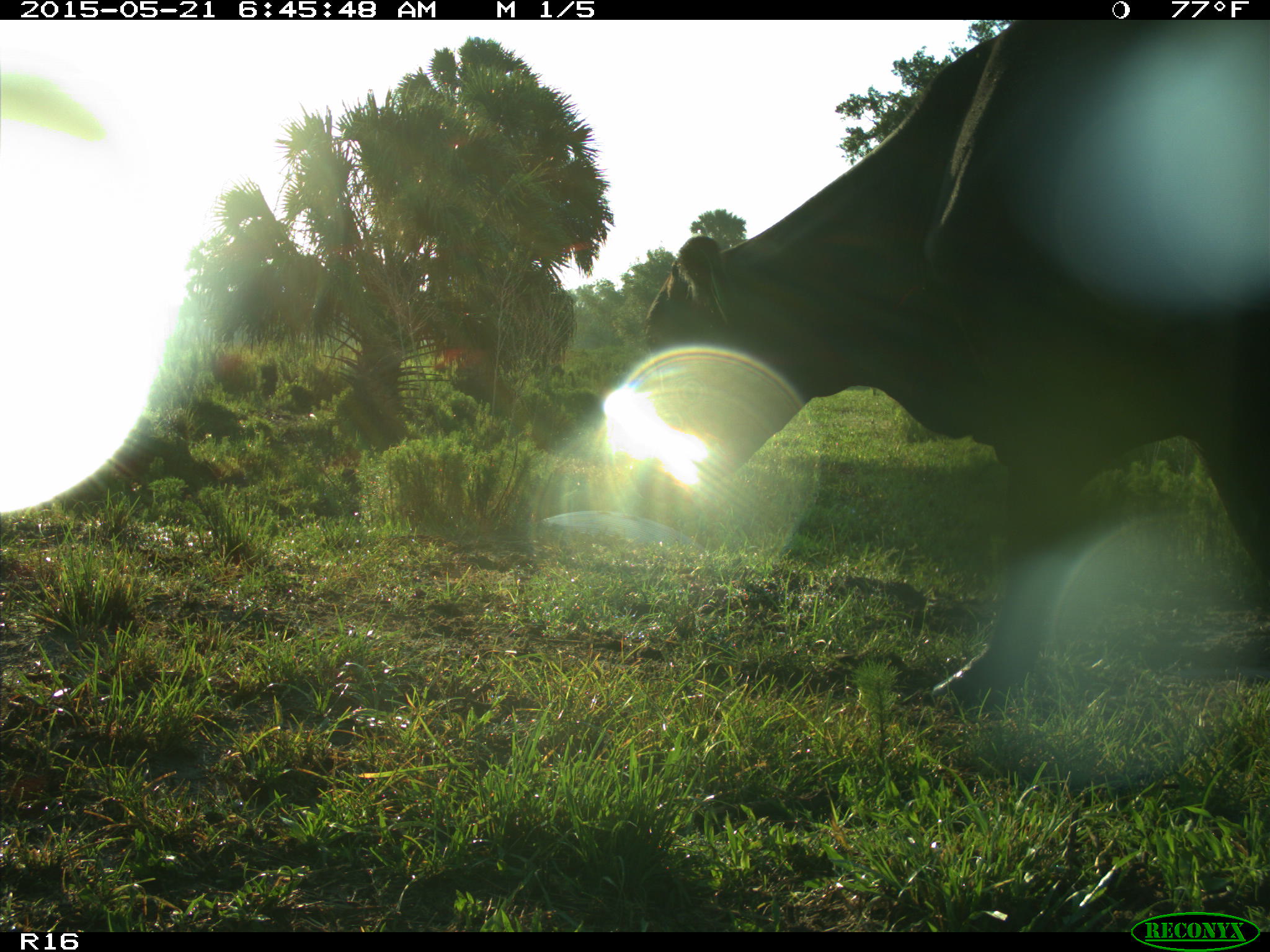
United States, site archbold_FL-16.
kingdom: Animalia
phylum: Chordata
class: Mammalia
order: Artiodactyla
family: Bovidae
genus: Bos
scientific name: Bos taurus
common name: domestic cow